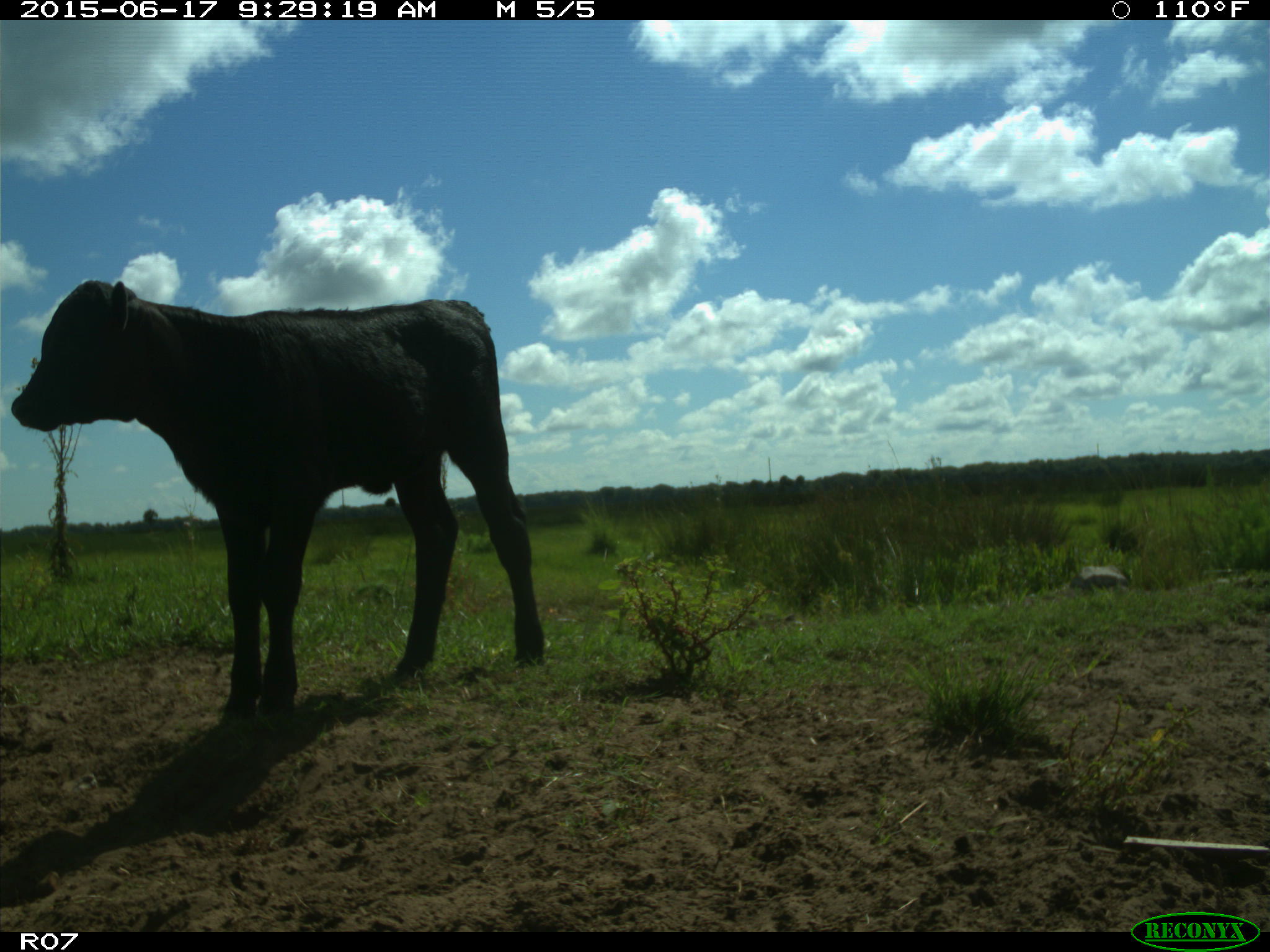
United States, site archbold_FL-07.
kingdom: Animalia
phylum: Chordata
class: Mammalia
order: Artiodactyla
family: Bovidae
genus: Bos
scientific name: Bos taurus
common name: domestic cow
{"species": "Bos taurus (domestic cow)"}